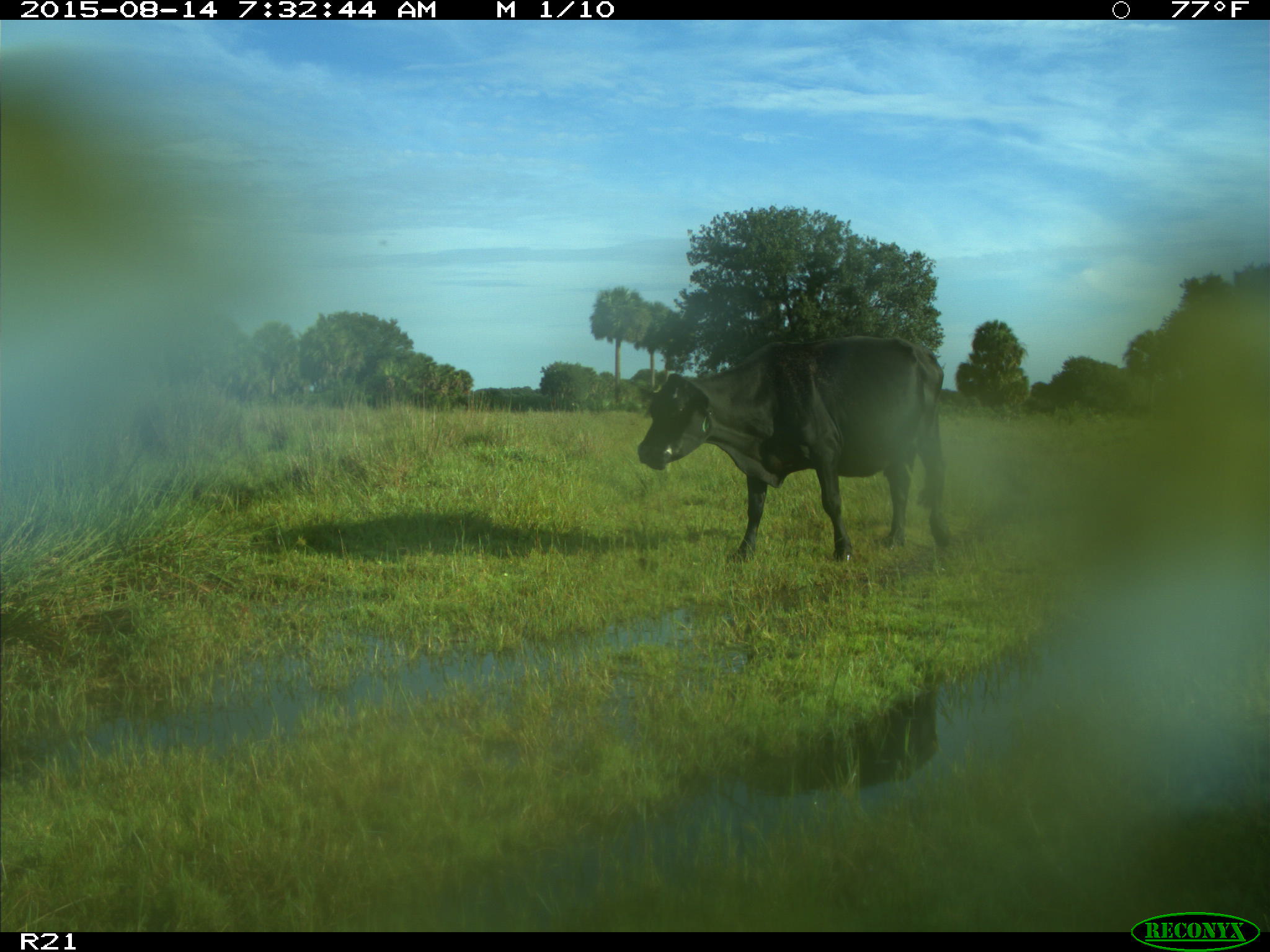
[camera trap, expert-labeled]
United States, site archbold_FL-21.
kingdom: Animalia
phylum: Chordata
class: Mammalia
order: Artiodactyla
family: Bovidae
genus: Bos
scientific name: Bos taurus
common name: domestic cow